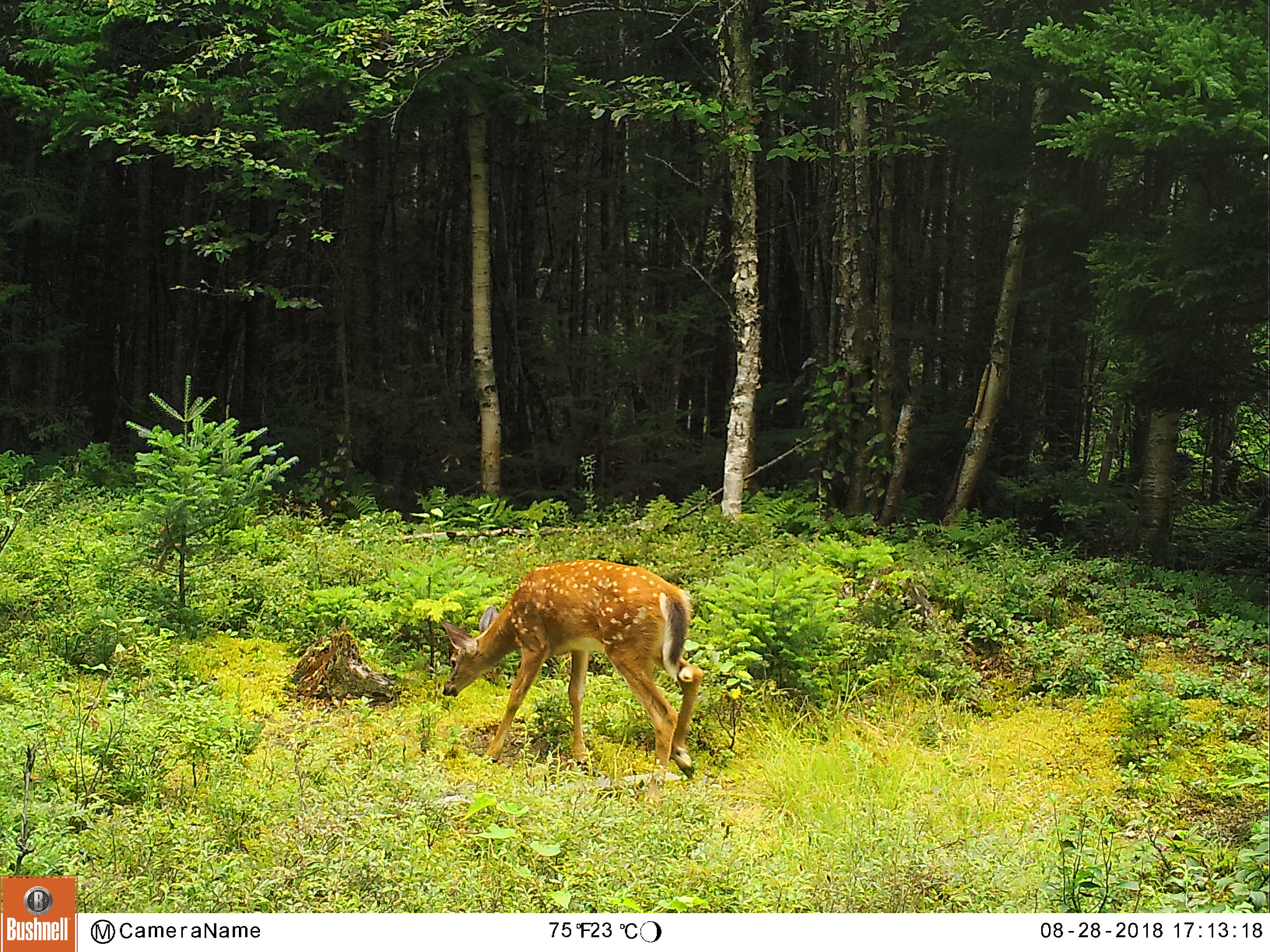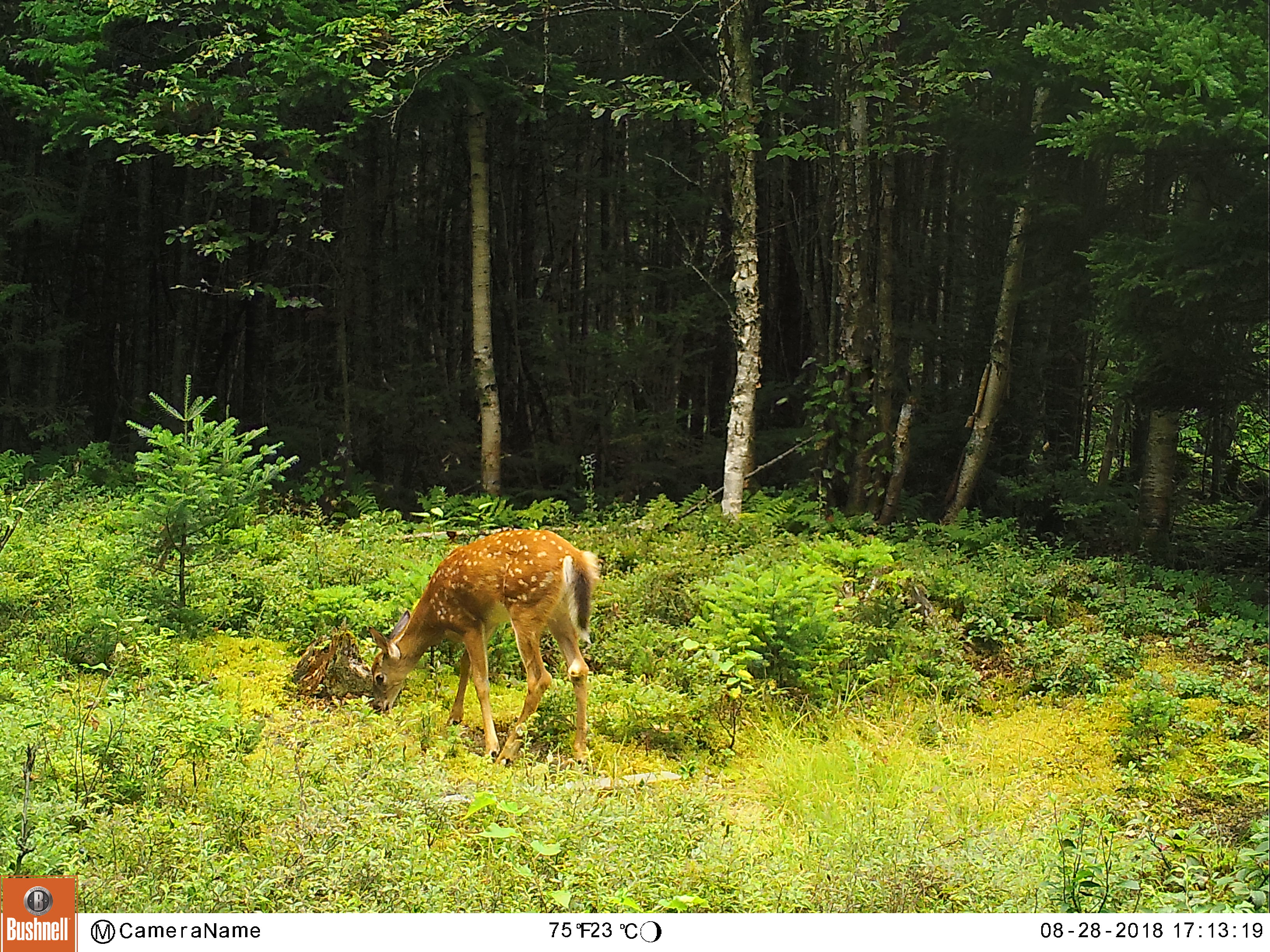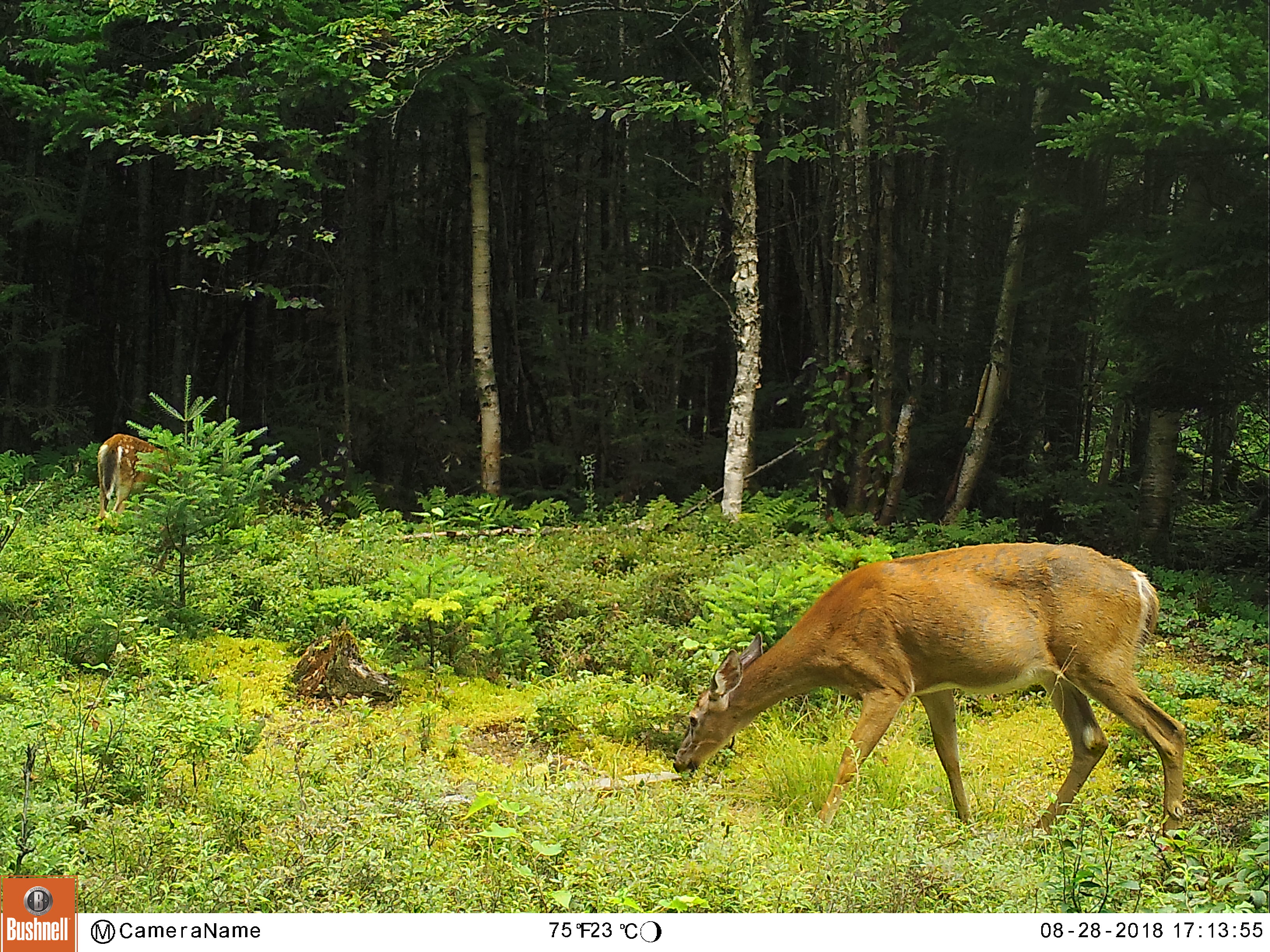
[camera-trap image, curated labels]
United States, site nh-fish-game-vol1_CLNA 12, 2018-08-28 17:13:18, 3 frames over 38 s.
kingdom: Animalia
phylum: Chordata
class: Mammalia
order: Artiodactyla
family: Cervidae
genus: Odocoileus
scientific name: Odocoileus virginianus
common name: white-tailed deer